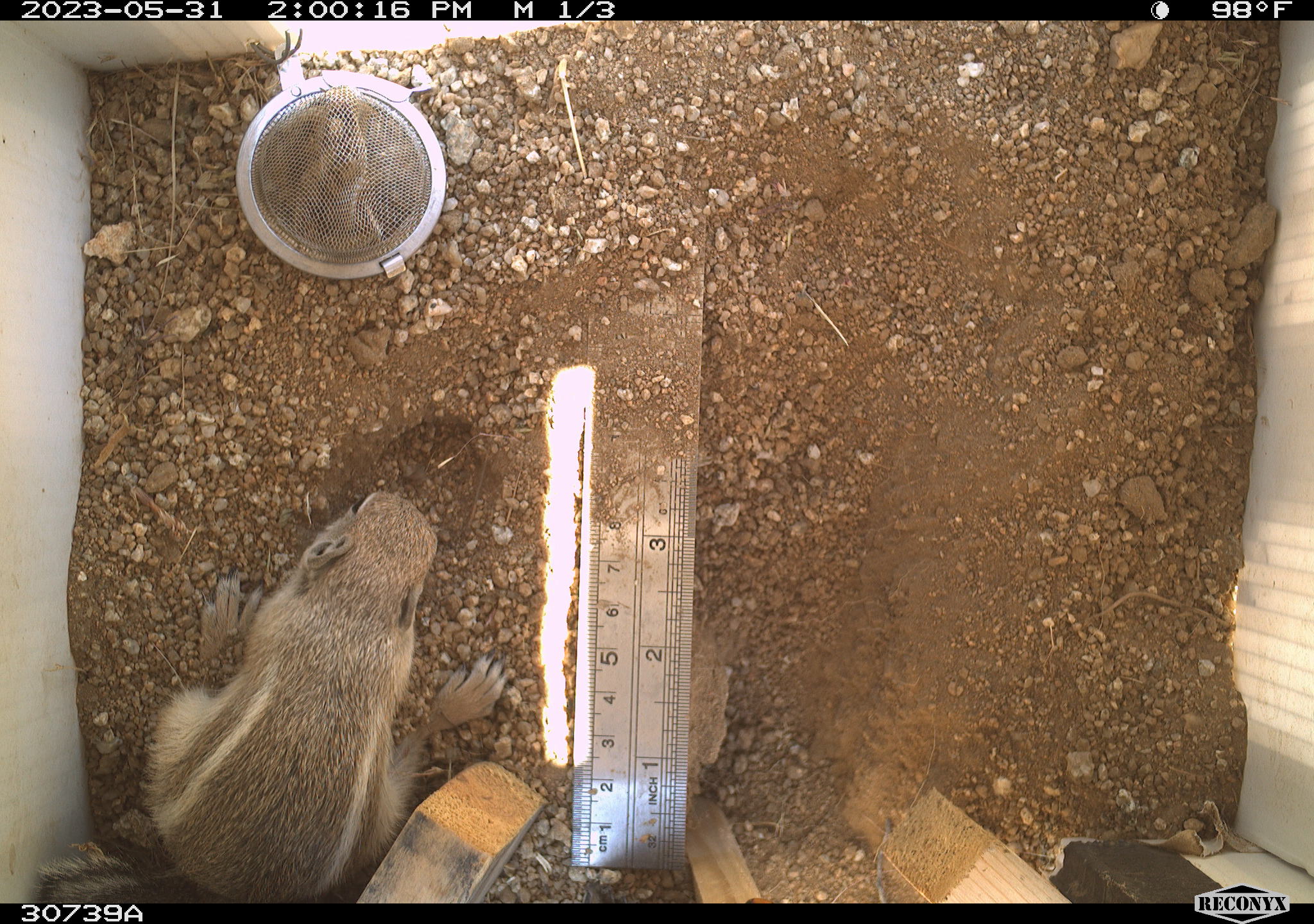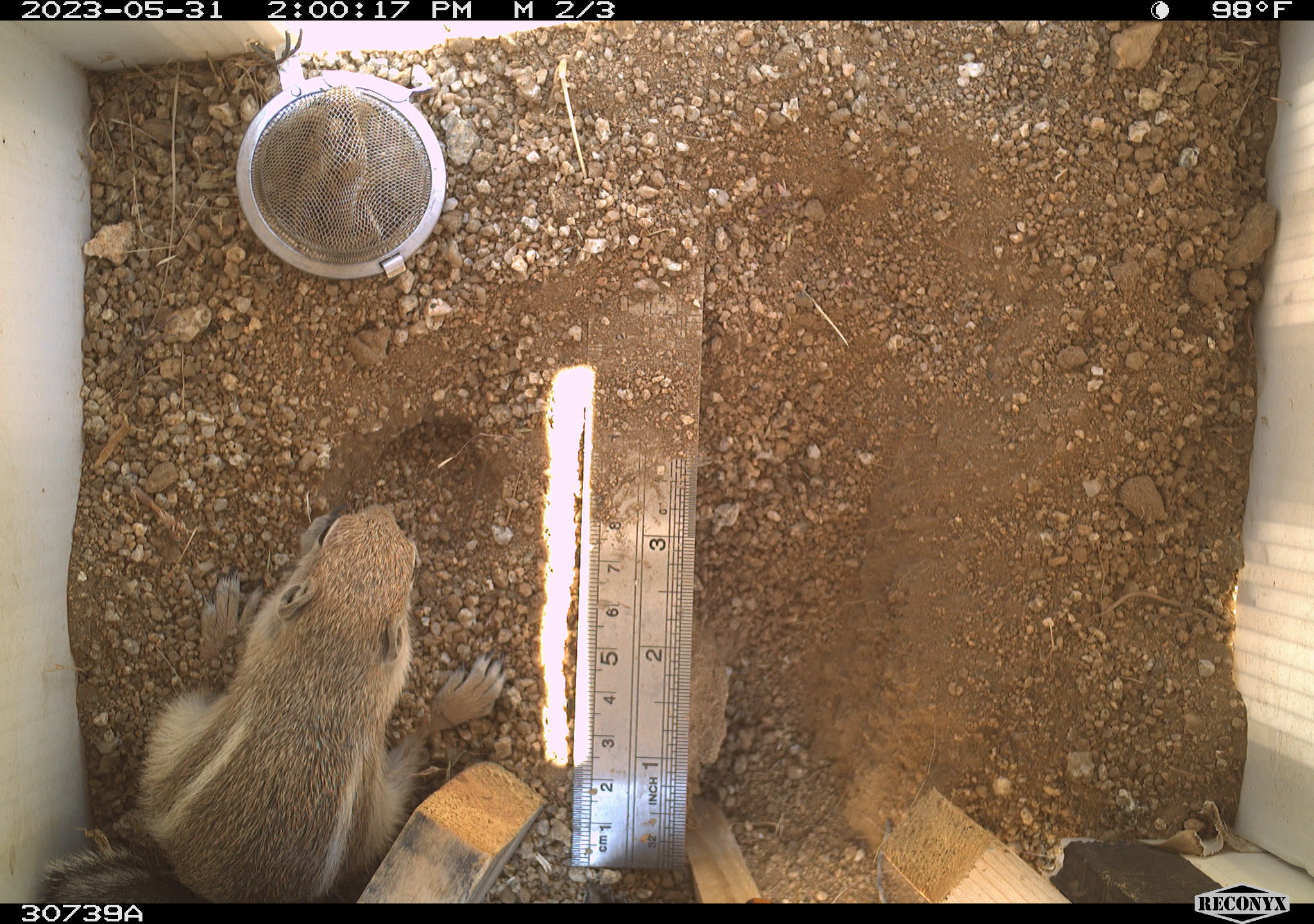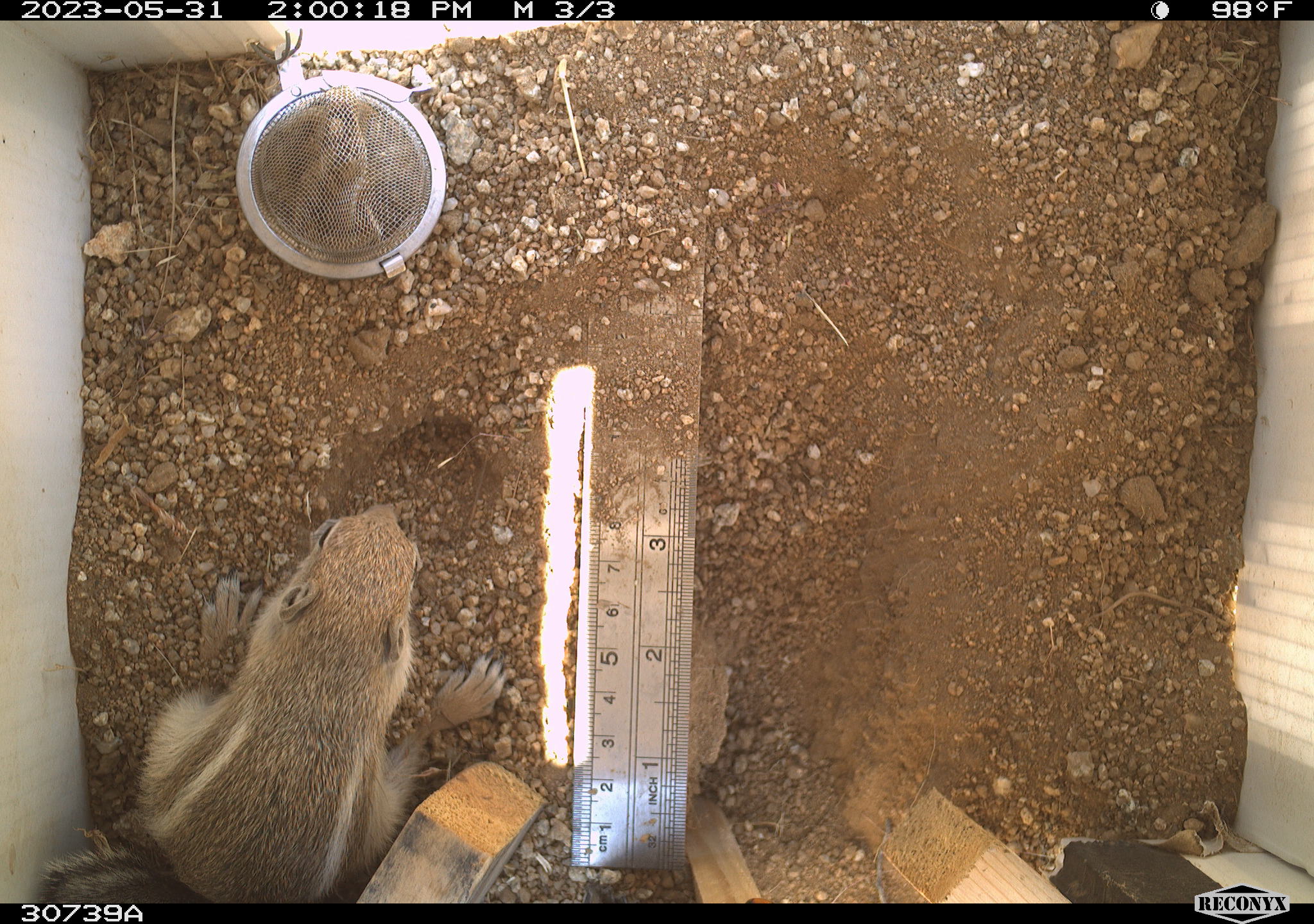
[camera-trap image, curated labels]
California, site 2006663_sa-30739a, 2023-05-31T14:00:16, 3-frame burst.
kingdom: Animalia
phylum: Chordata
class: Mammalia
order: Rodentia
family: Sciuridae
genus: Ammospermophilus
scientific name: Ammospermophilus leucurus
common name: white-tailed antelope squirrel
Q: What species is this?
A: White-tailed antelope squirrel (Ammospermophilus leucurus).